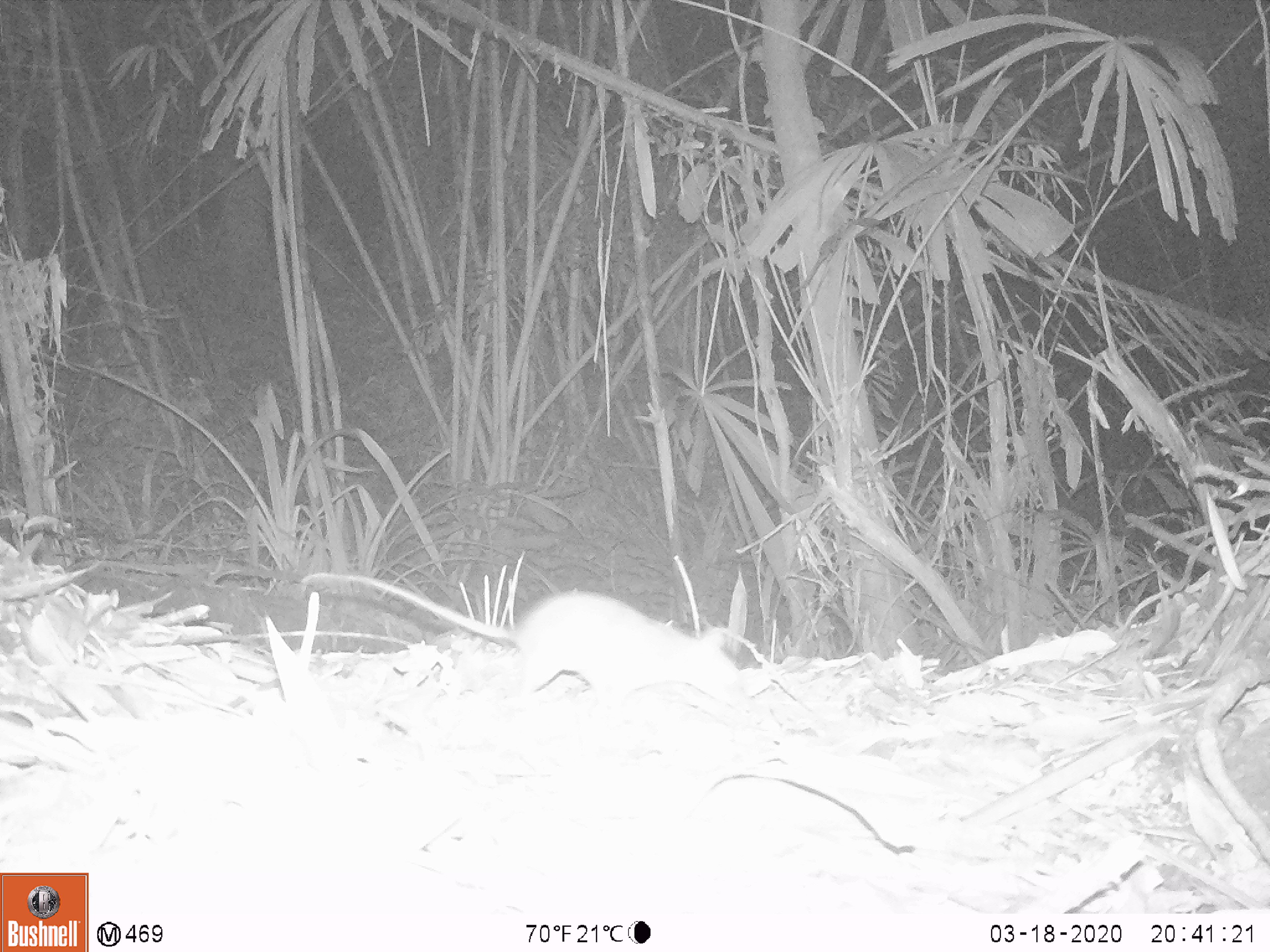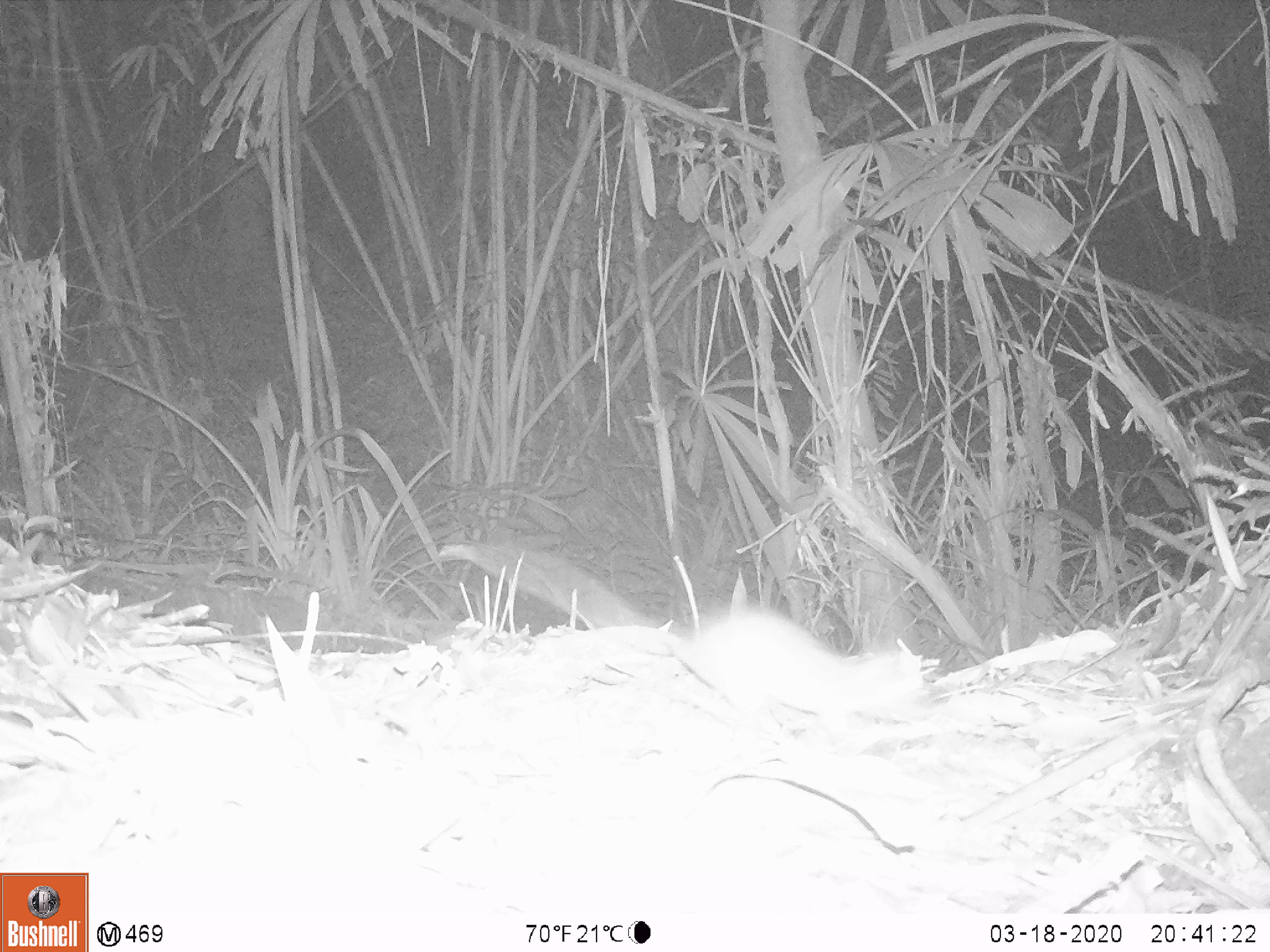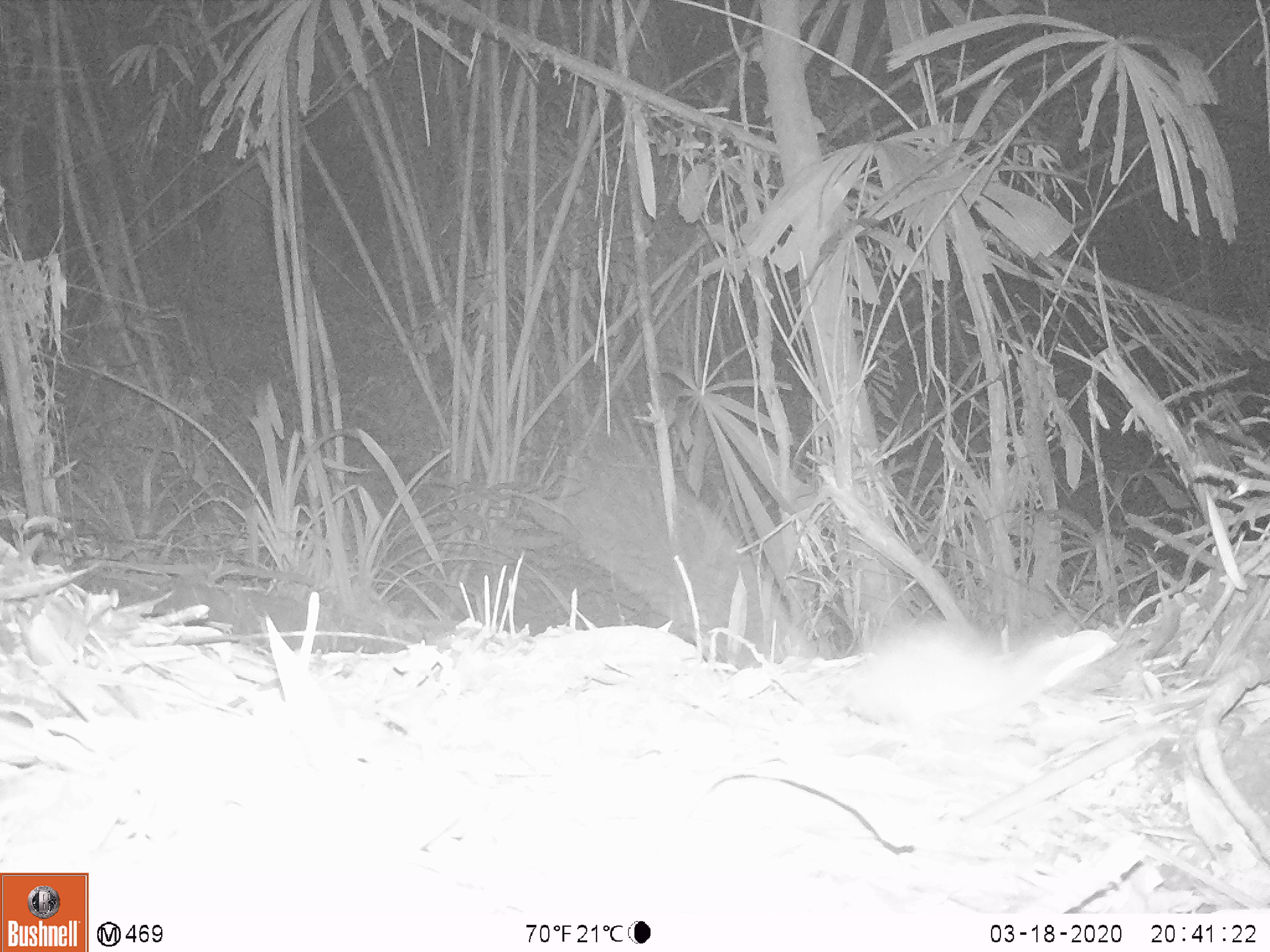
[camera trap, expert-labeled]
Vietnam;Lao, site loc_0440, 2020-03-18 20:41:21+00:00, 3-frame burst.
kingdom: Animalia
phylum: Chordata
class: Mammalia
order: Rodentia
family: Muridae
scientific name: Muridae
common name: old-world mice and rats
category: unidentified murid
Unidentified murid (old-world mice and rats) (Muridae). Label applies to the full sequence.